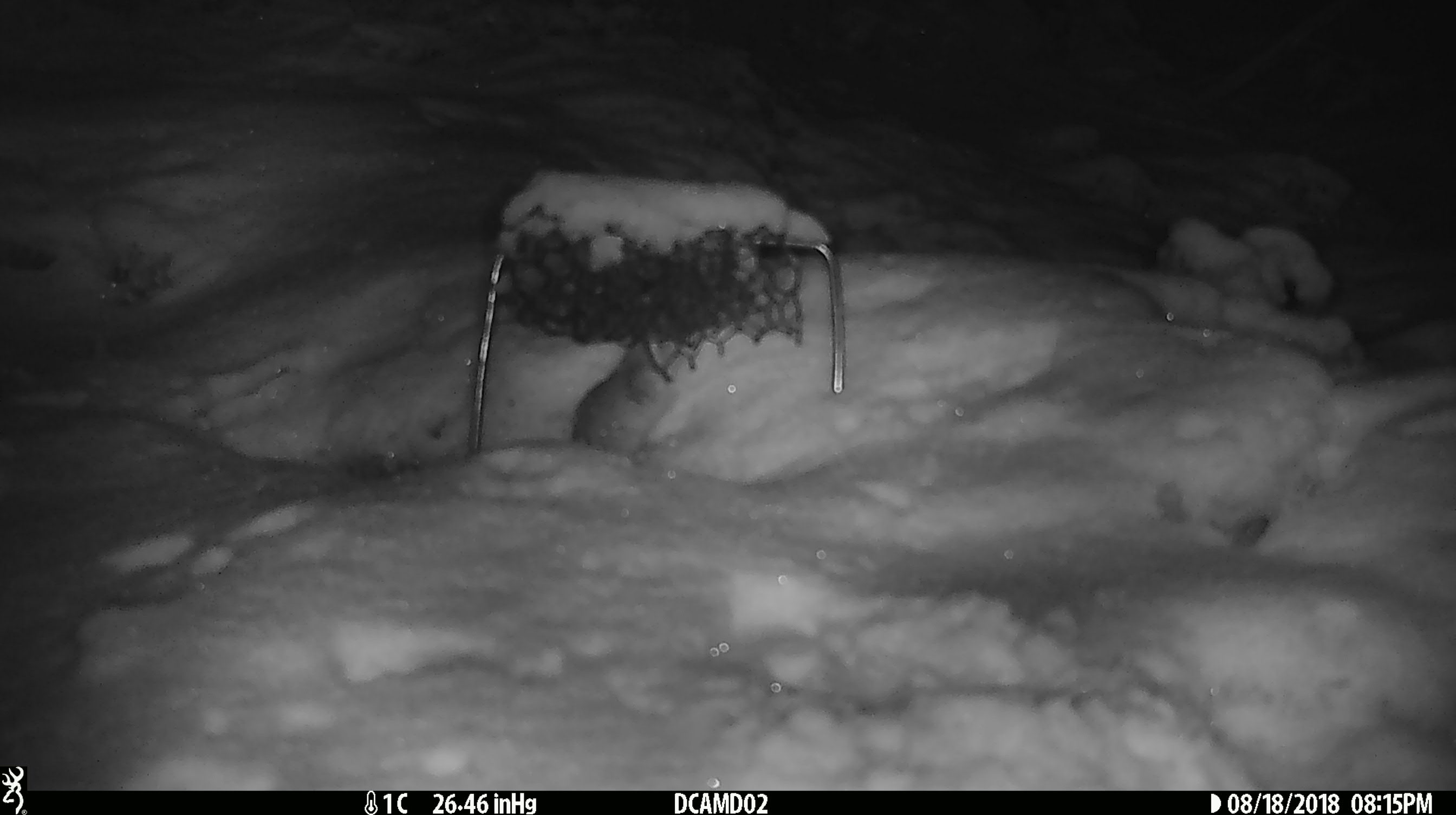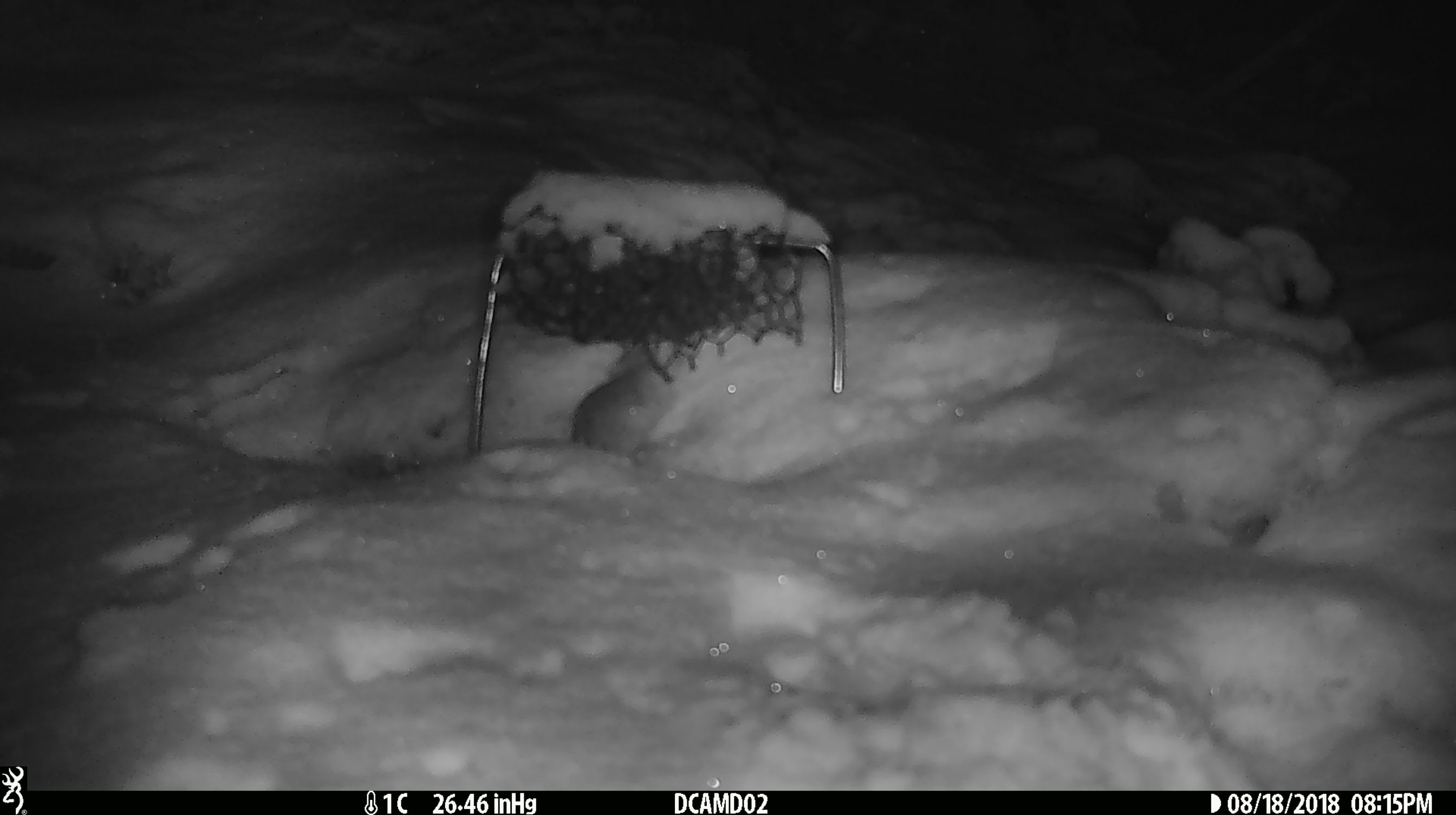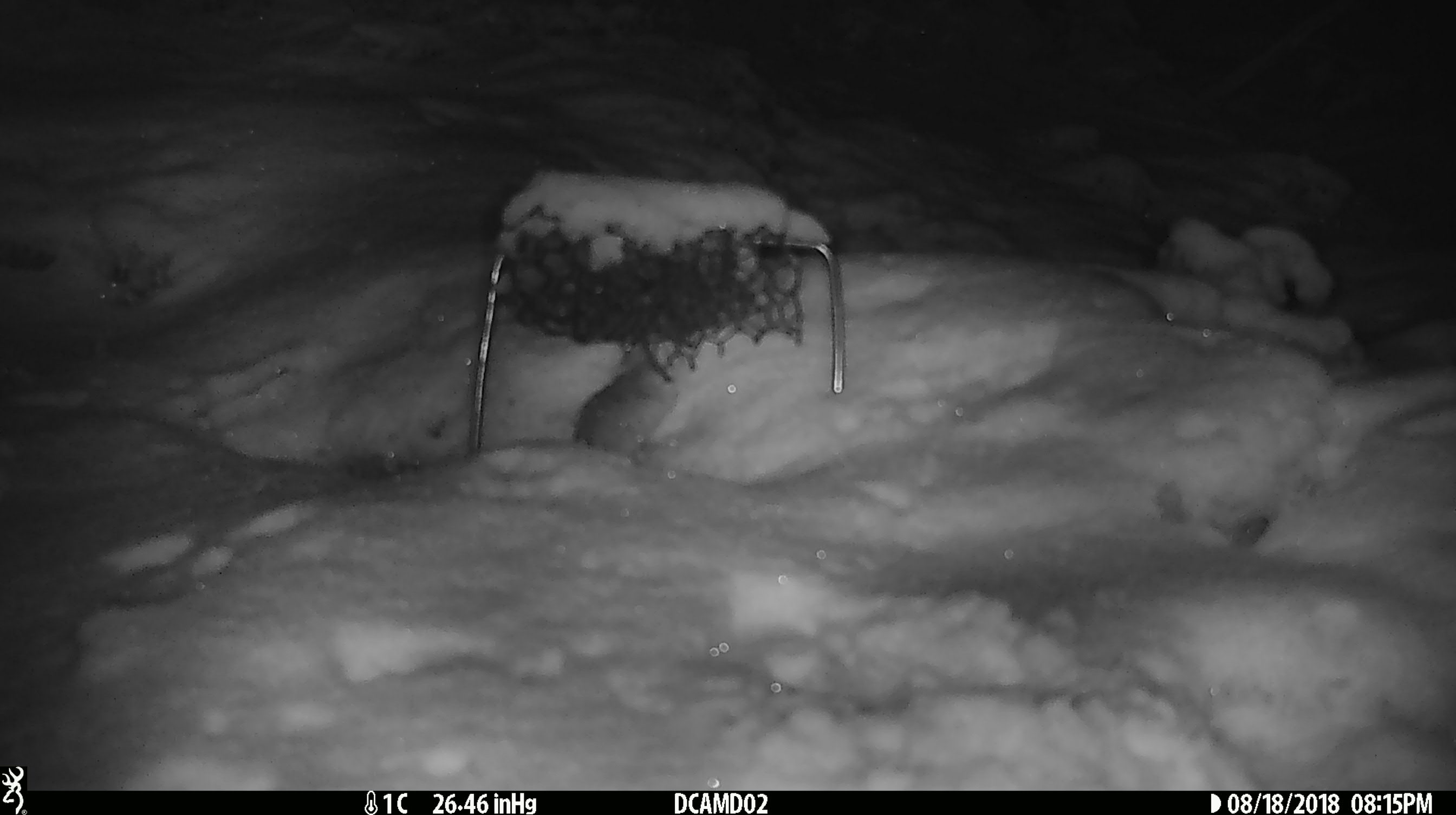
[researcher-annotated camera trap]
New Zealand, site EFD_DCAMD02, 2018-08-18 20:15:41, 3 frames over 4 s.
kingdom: Animalia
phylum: Chordata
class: Mammalia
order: Rodentia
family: Muridae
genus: Mus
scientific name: Mus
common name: mouse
Mouse (Mus).